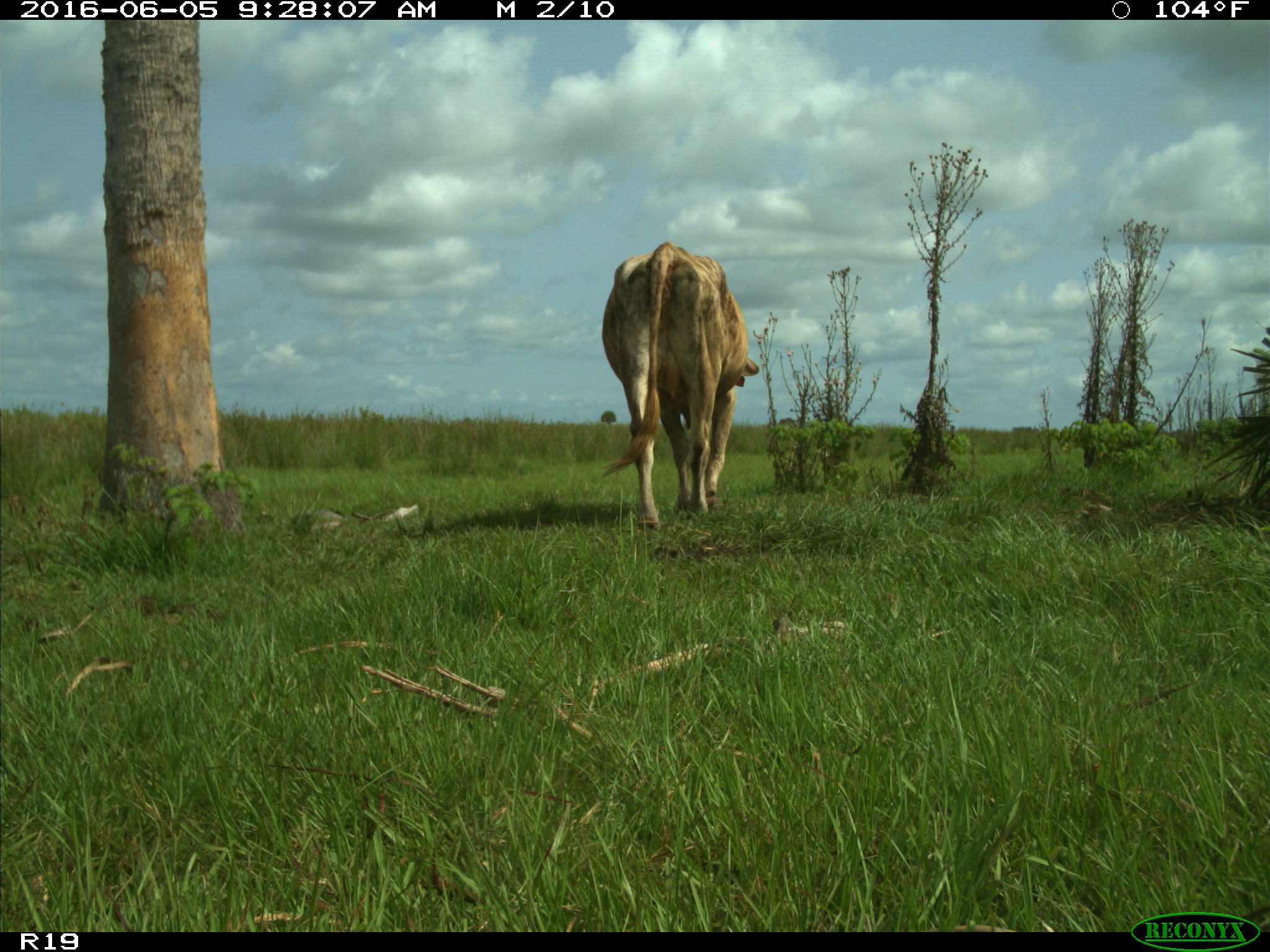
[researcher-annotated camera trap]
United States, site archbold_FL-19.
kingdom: Animalia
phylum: Chordata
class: Mammalia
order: Artiodactyla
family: Bovidae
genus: Bos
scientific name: Bos taurus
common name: domestic cow